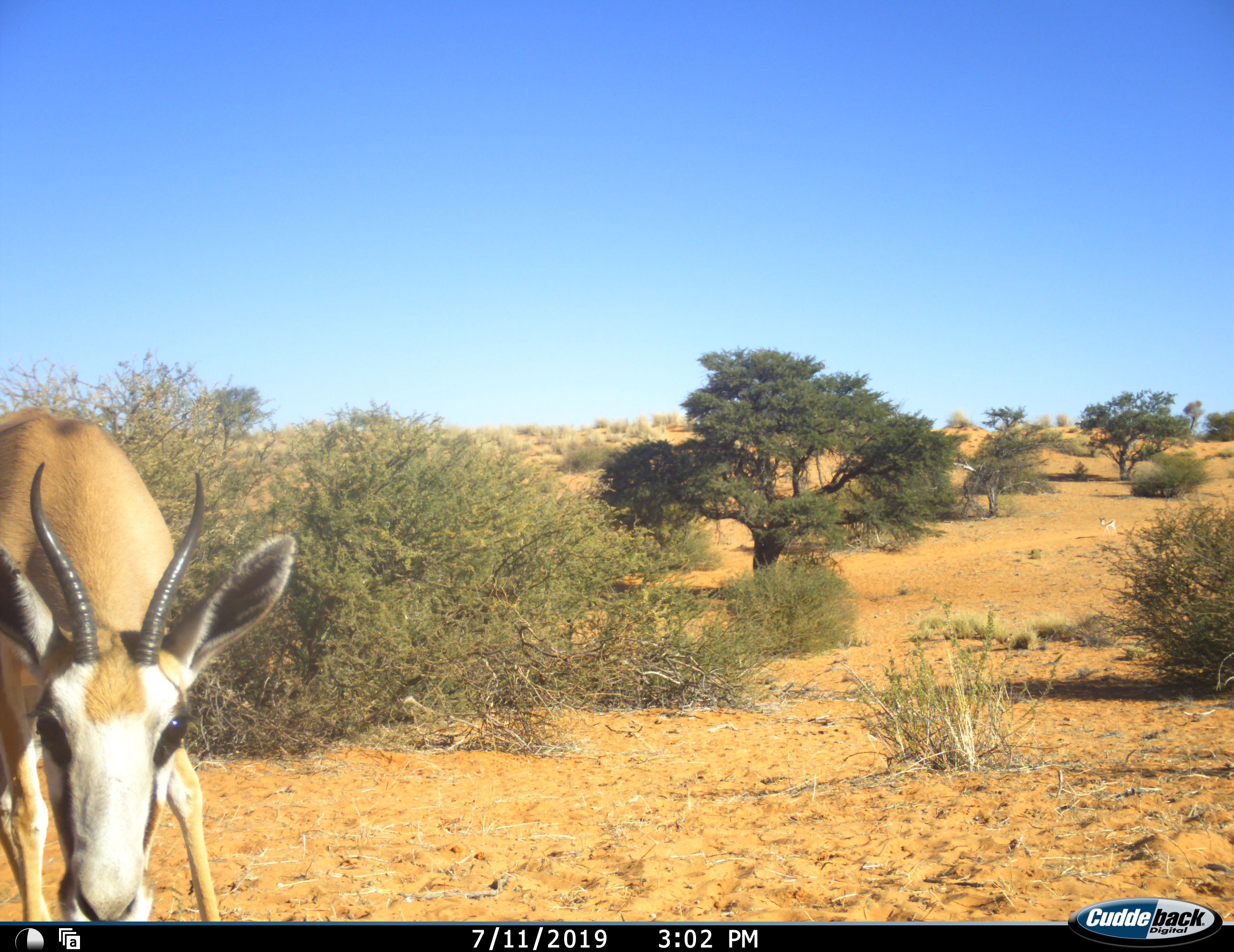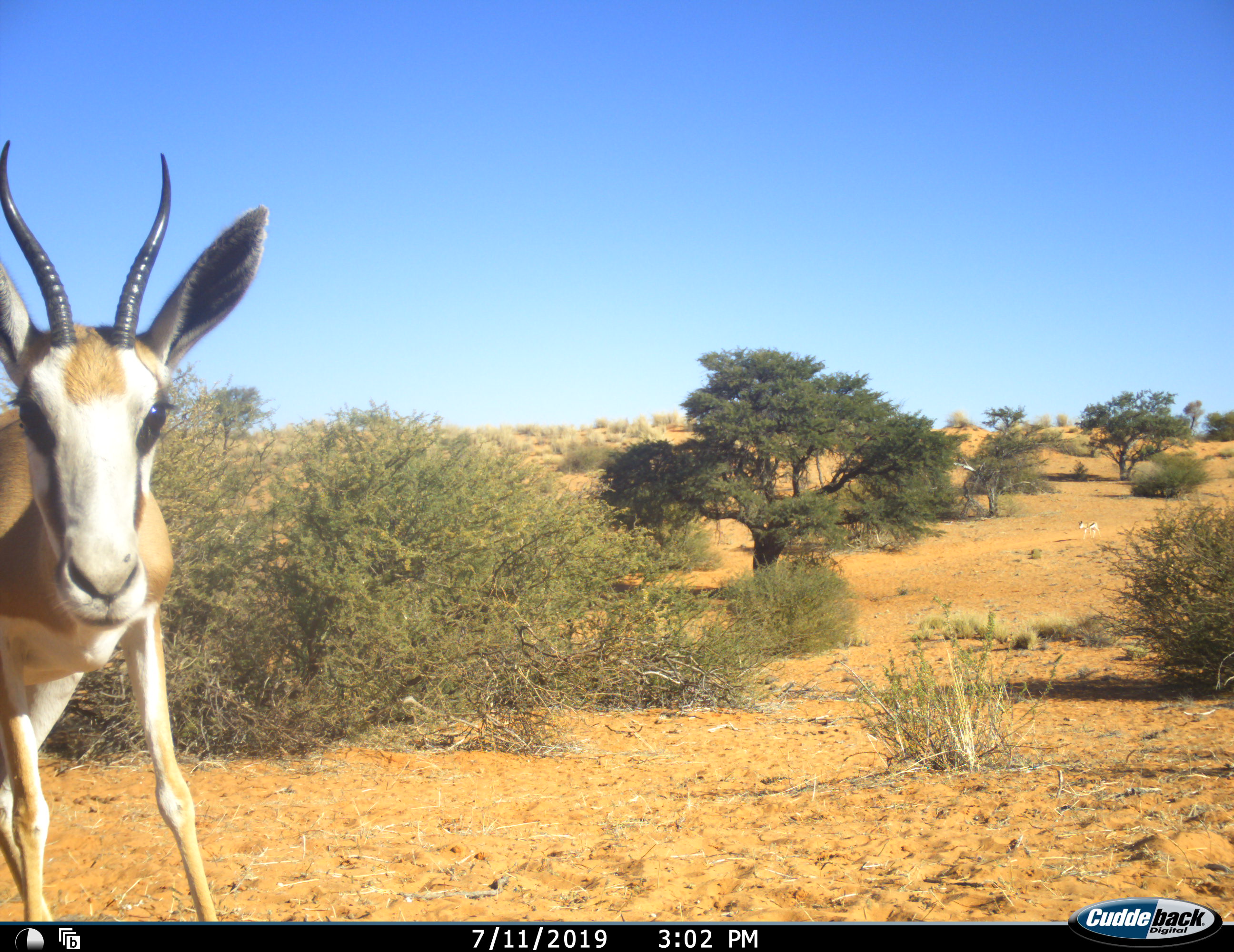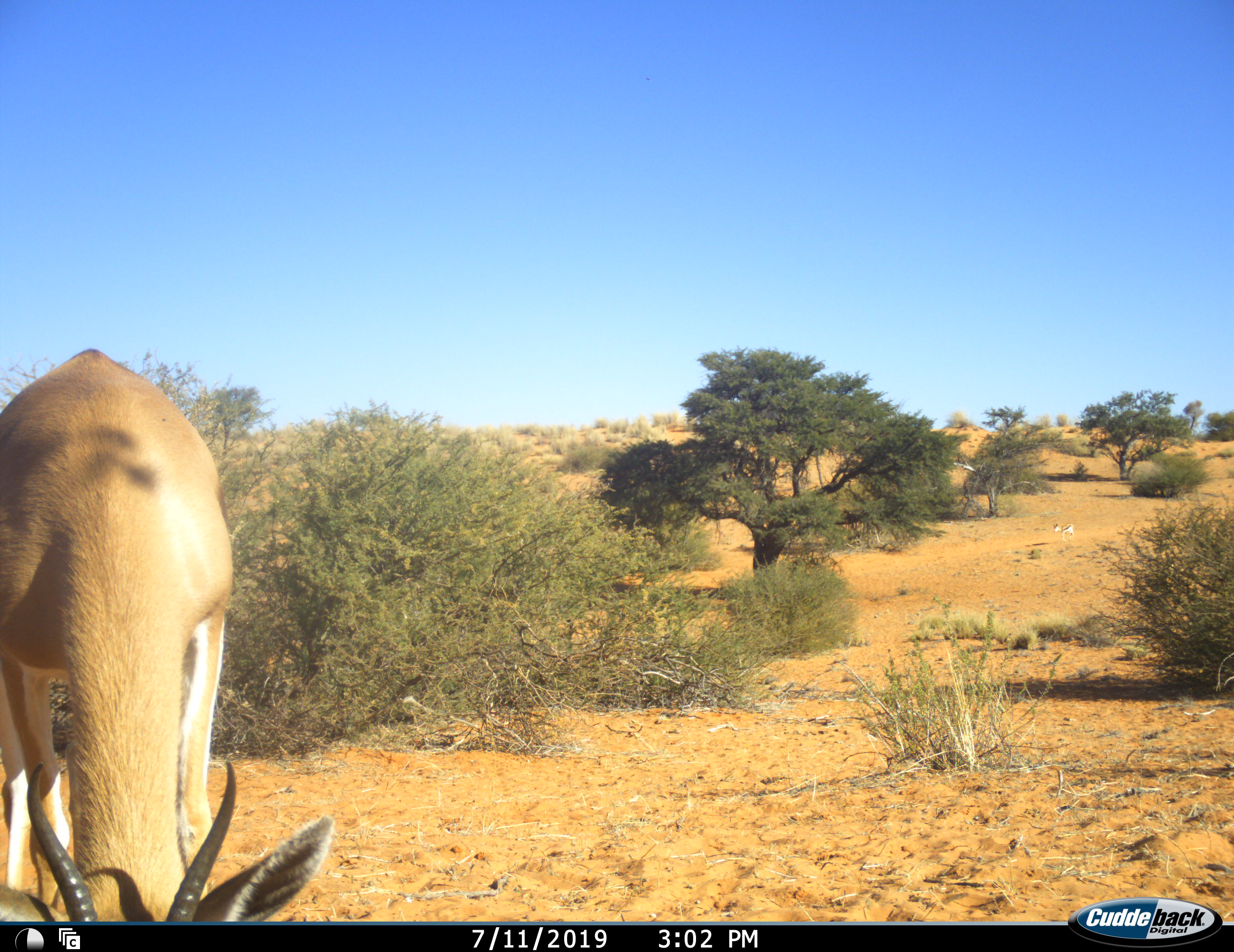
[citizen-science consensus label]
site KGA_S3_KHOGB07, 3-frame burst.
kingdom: Animalia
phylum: Chordata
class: Mammalia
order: Artiodactyla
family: Bovidae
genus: Antidorcas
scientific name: Antidorcas marsupialis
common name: springbok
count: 2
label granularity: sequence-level